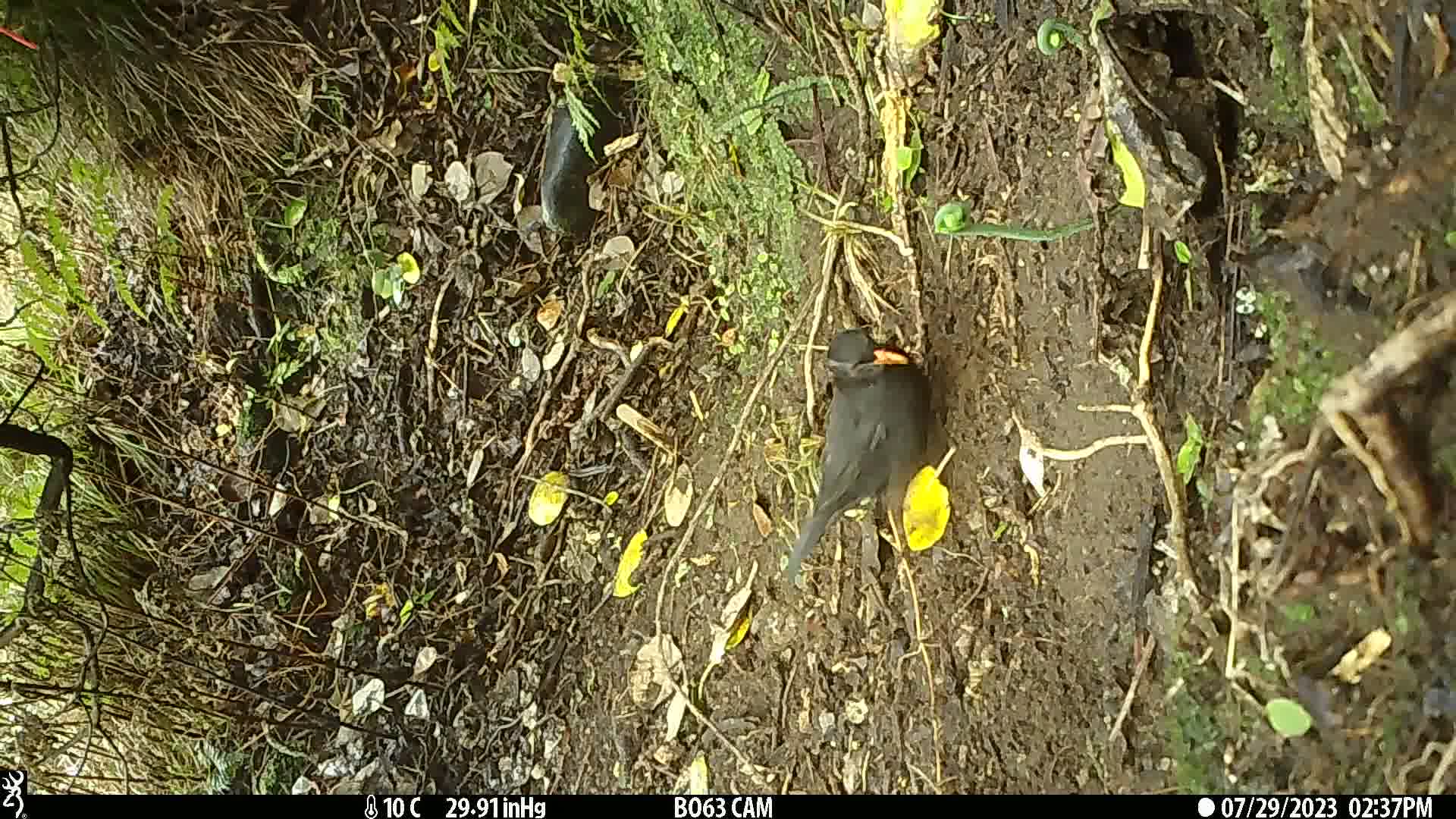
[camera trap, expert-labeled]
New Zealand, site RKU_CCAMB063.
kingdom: Animalia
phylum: Chordata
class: Aves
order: Passeriformes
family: Turdidae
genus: Turdus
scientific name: Turdus merula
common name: eurasian blackbird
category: blackbird